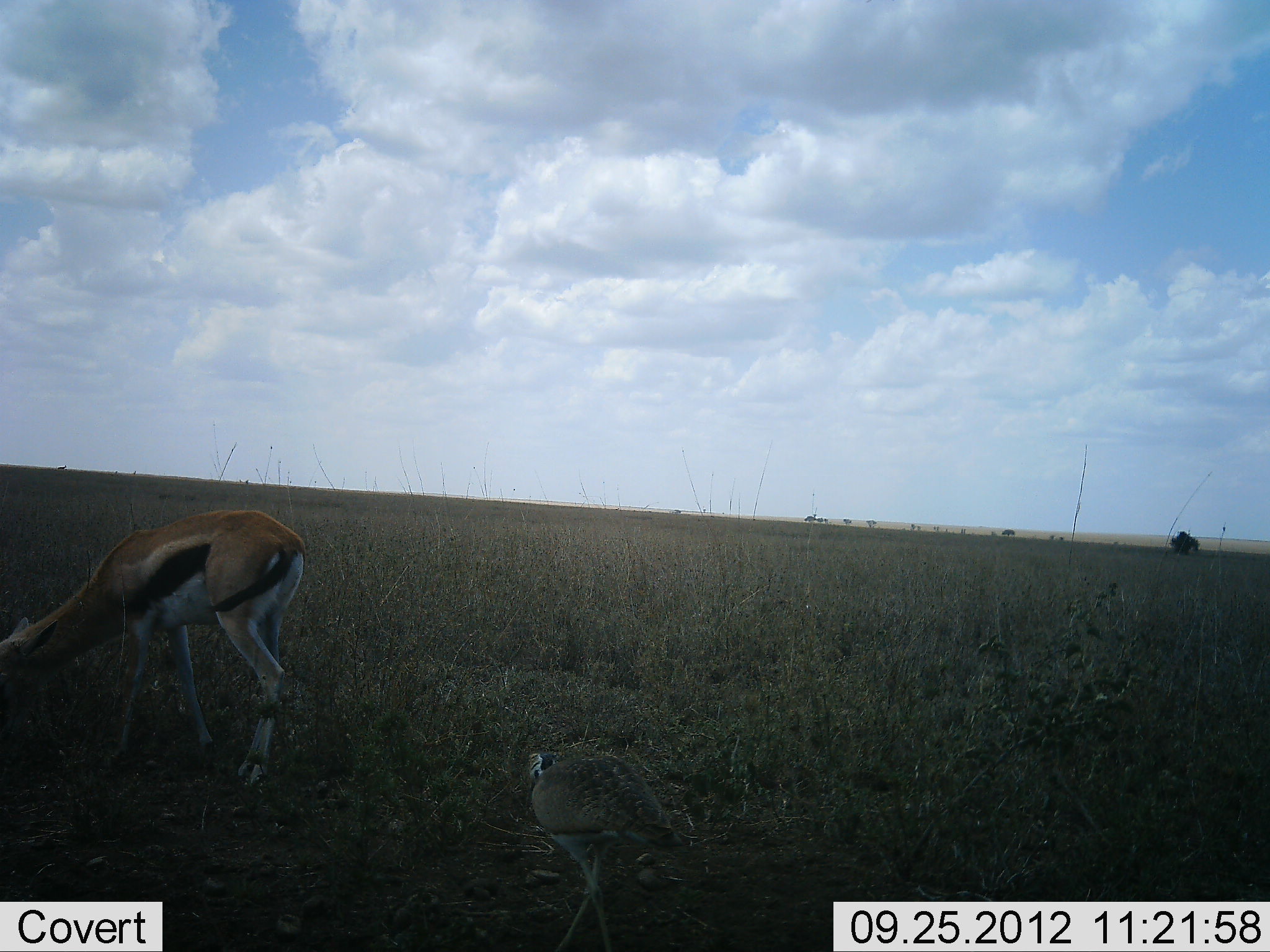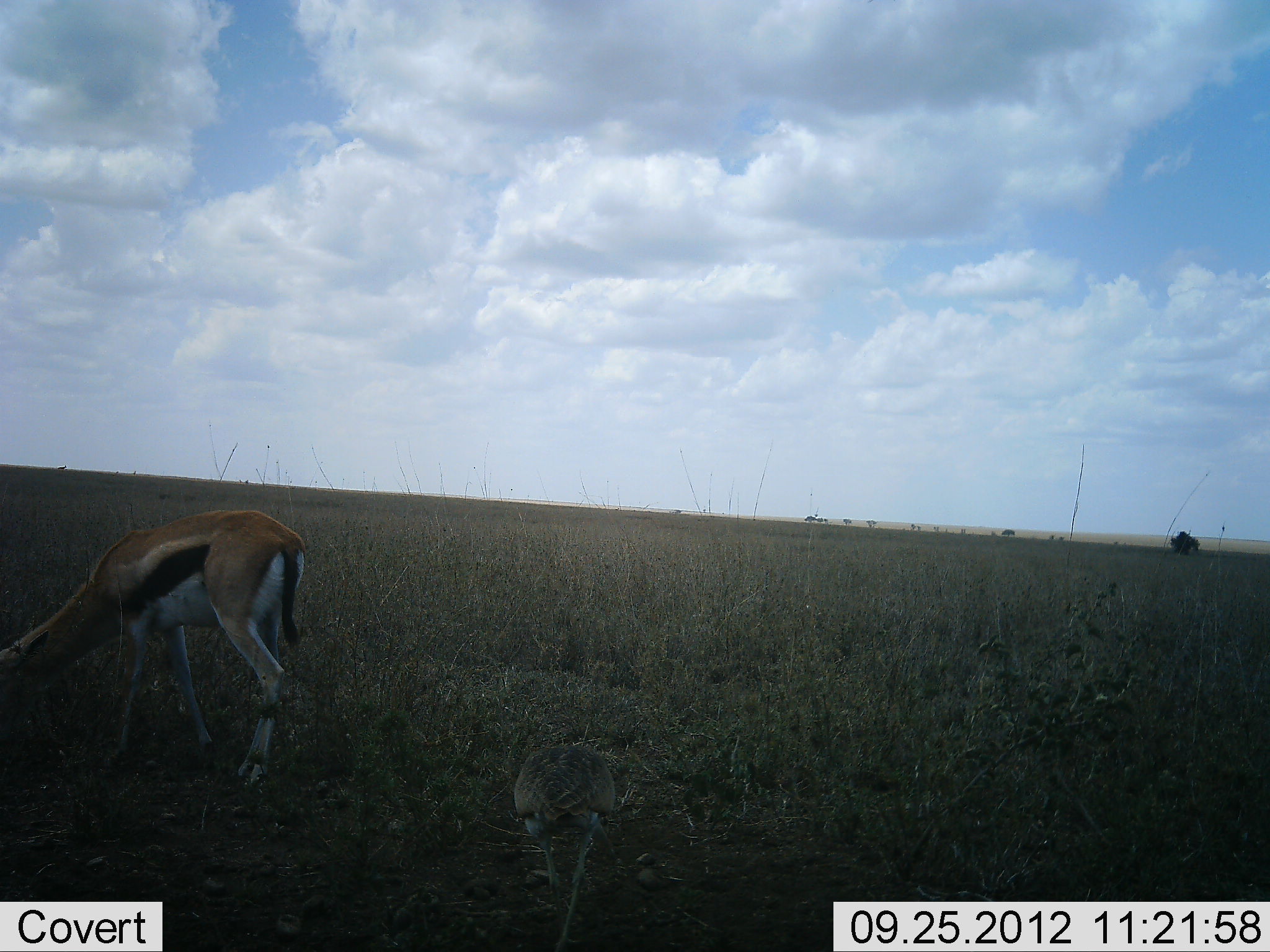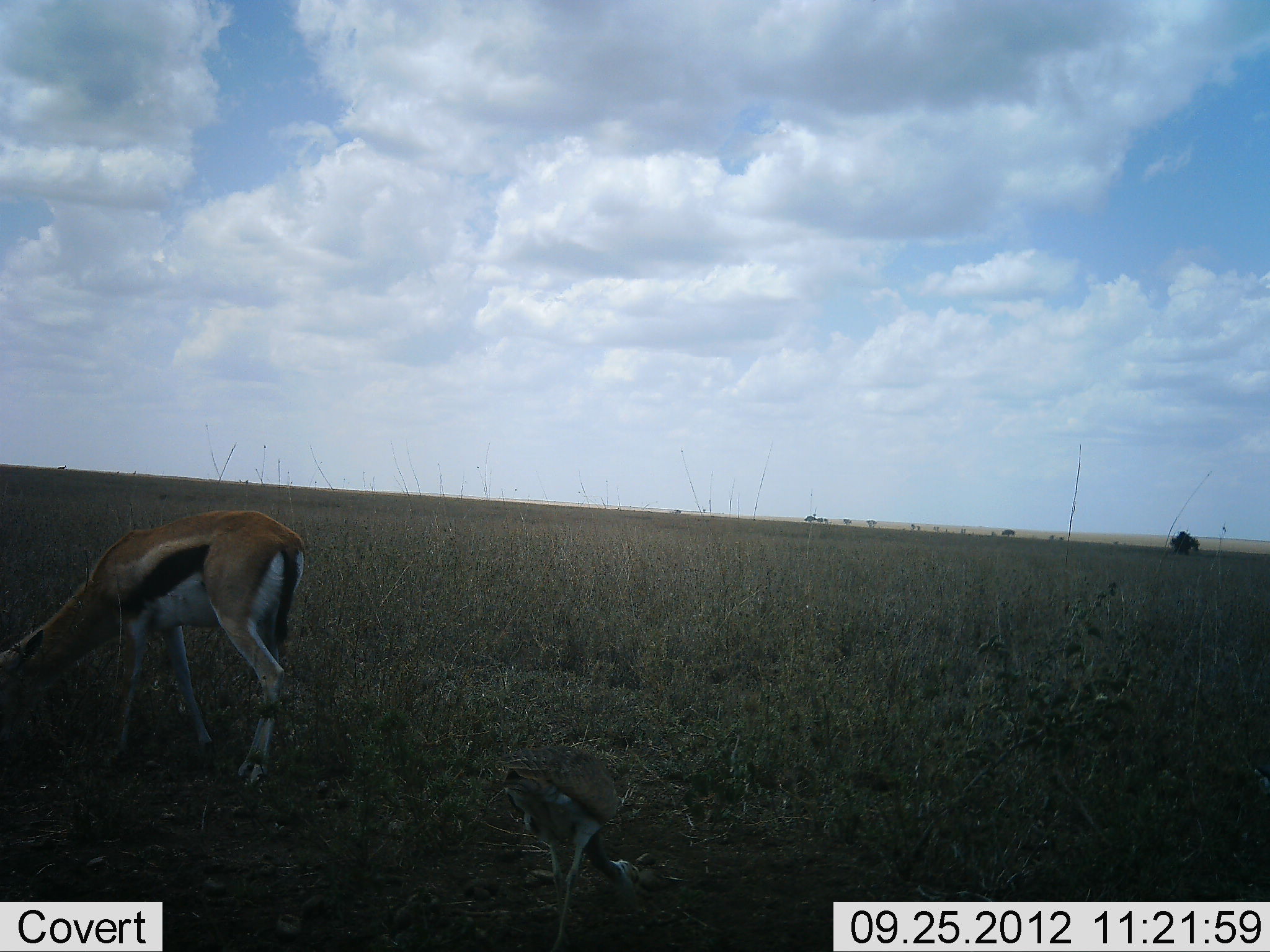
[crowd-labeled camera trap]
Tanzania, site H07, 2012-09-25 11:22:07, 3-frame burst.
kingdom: Animalia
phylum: Chordata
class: Mammalia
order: Artiodactyla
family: Bovidae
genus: Eudorcas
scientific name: Eudorcas thomsonii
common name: thomson's gazelle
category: gazellethomsons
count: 1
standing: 17%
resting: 0%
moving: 0%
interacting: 0%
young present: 0%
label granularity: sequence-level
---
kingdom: Animalia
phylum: Chordata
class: Aves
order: Otidiformes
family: Otididae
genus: Ardeotis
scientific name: Ardeotis kori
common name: kori bustard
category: koribustard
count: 1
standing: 40%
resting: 0%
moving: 0%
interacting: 0%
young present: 0%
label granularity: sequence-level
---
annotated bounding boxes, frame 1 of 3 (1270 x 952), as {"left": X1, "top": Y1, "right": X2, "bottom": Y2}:
animal: {"left": 0, "top": 508, "right": 309, "bottom": 793}; {"left": 528, "top": 751, "right": 683, "bottom": 952}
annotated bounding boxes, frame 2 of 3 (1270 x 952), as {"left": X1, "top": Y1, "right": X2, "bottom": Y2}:
animal: {"left": 0, "top": 508, "right": 306, "bottom": 791}; {"left": 513, "top": 748, "right": 617, "bottom": 949}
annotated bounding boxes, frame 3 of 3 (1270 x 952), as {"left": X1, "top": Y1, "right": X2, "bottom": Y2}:
animal: {"left": 0, "top": 508, "right": 308, "bottom": 791}; {"left": 502, "top": 747, "right": 655, "bottom": 952}